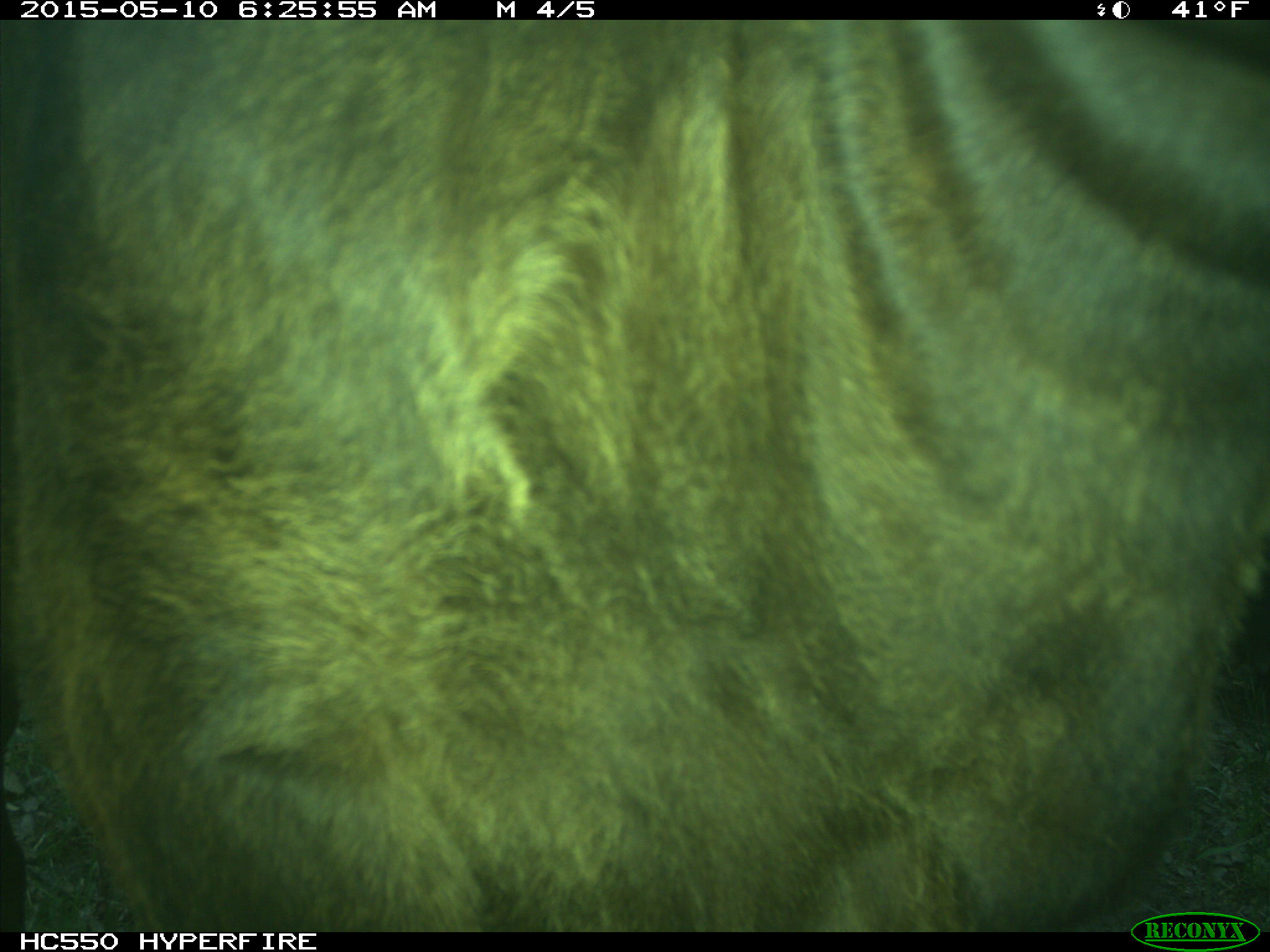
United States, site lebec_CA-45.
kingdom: Animalia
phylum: Chordata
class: Mammalia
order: Artiodactyla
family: Bovidae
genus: Bos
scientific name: Bos taurus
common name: domestic cow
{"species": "Bos taurus (domestic cow)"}